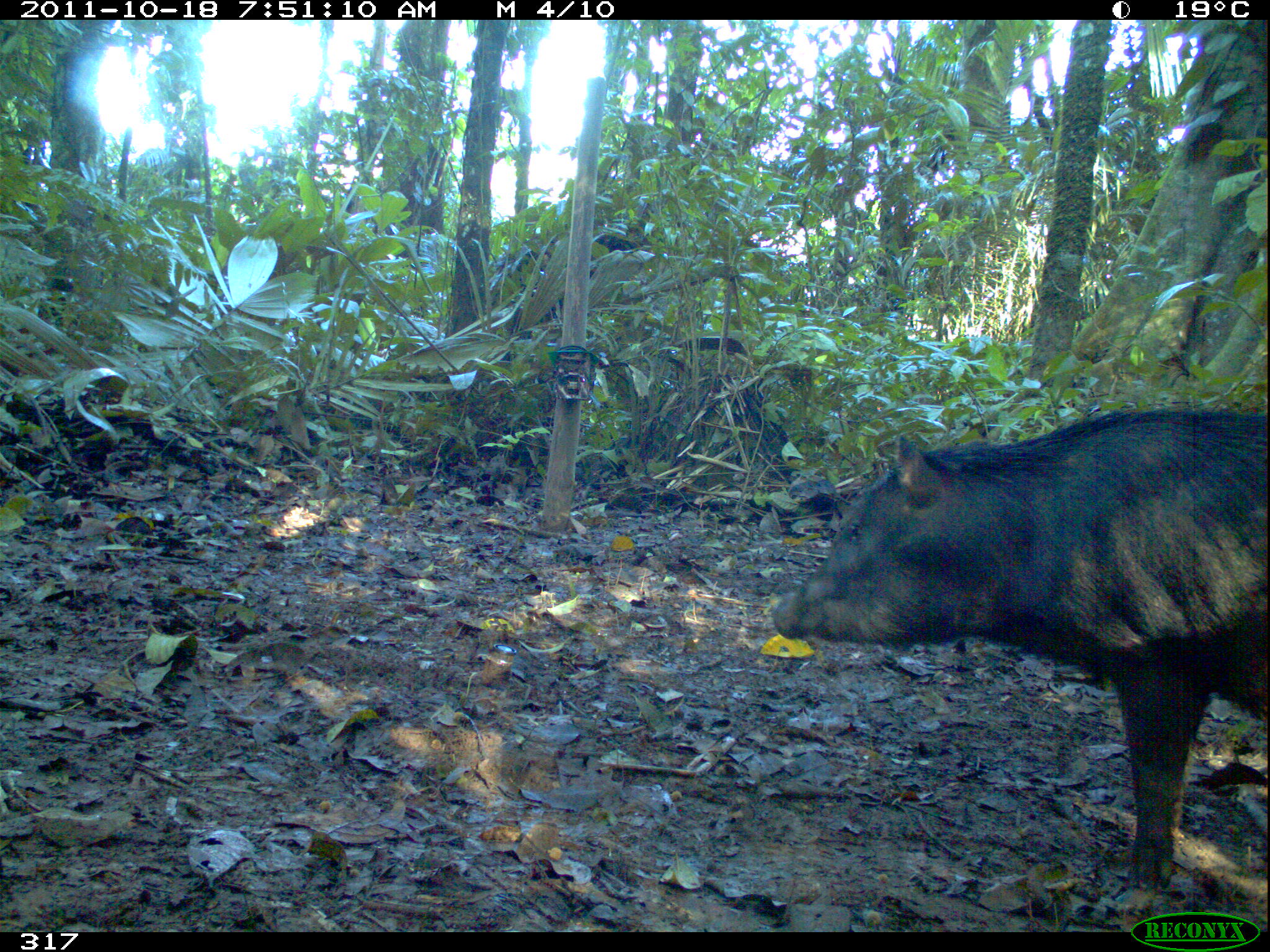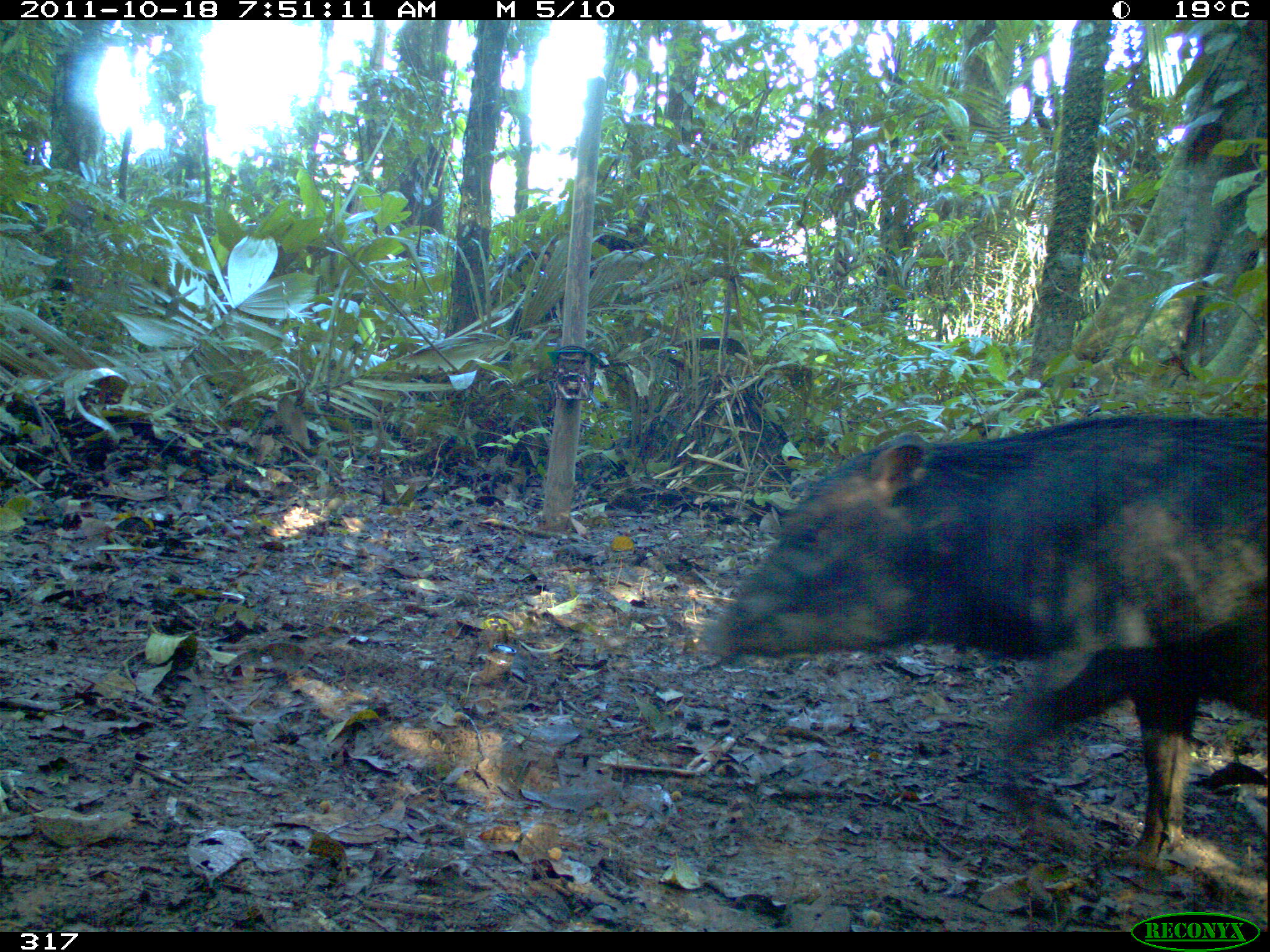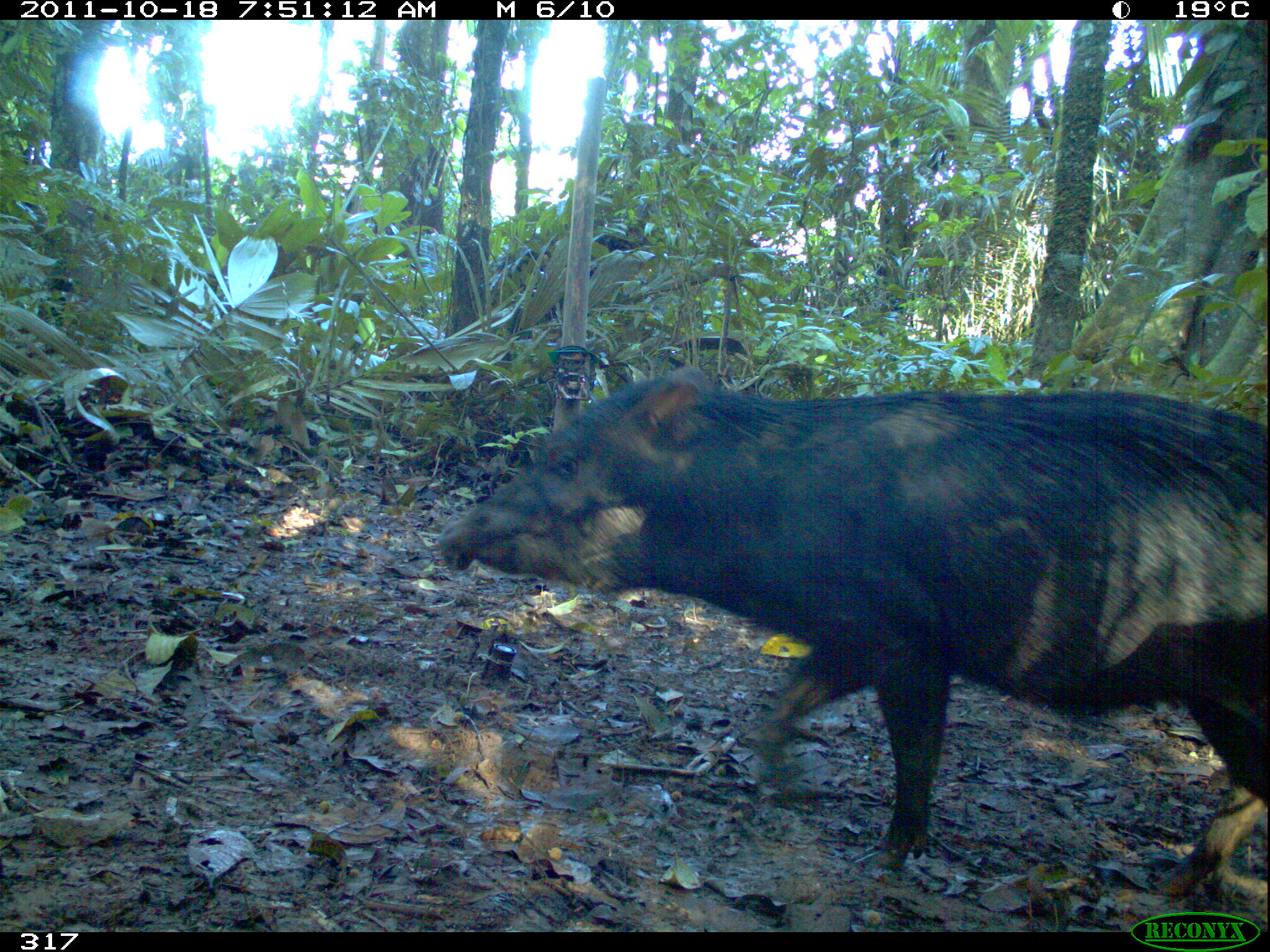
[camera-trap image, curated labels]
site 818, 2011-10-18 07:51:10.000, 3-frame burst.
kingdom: Animalia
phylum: Chordata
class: Mammalia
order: Artiodactyla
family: Tayassuidae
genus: Tayassu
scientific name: Tayassu pecari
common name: white-lipped peccary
Tayassu pecari (white-lipped peccary).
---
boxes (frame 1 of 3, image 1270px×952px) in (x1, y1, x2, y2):
tayassu pecari: (770, 396, 1267, 905)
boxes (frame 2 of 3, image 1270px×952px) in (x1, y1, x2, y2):
tayassu pecari: (697, 412, 1267, 868)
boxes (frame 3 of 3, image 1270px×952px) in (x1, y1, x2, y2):
tayassu pecari: (437, 366, 1267, 901)